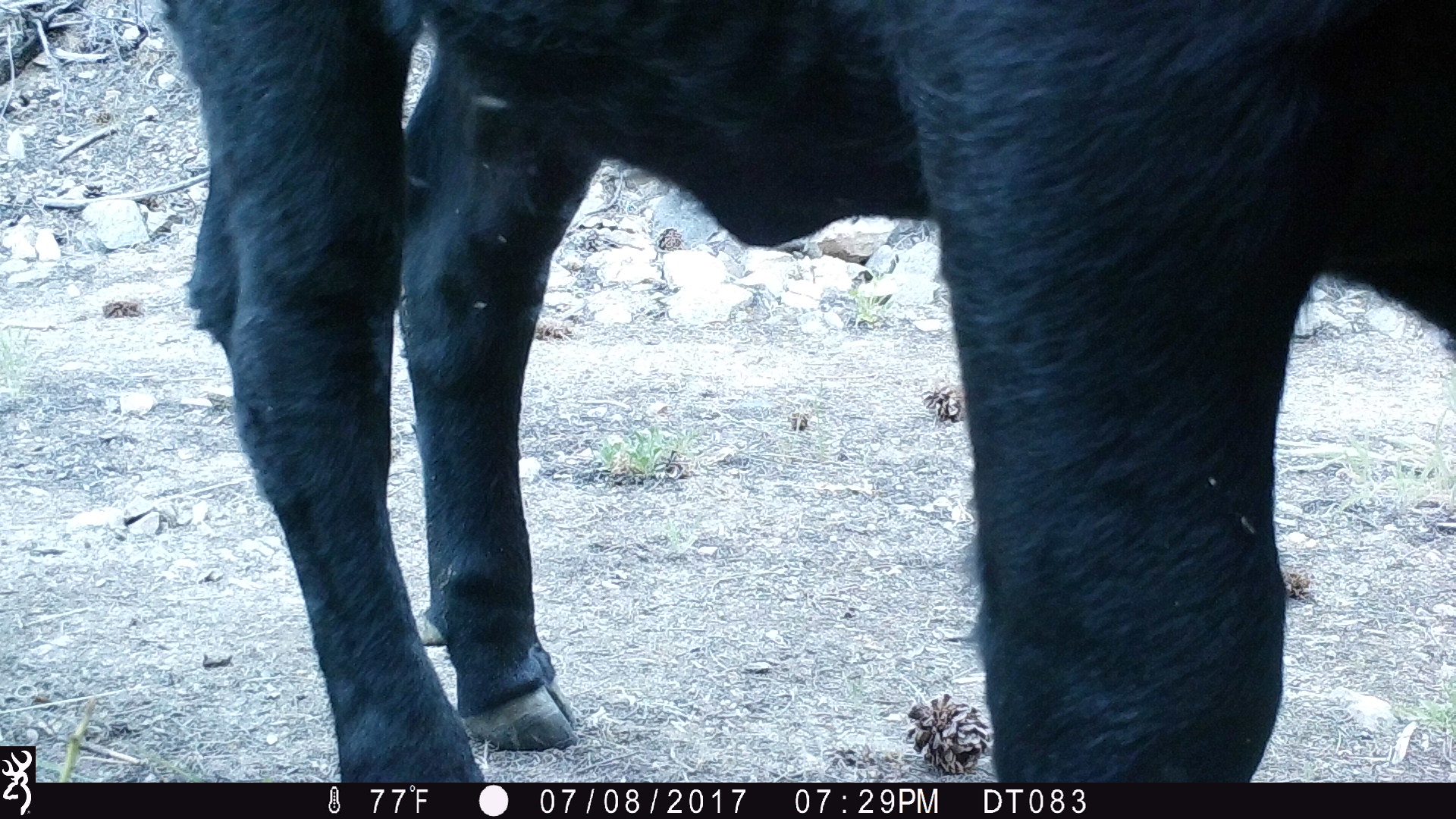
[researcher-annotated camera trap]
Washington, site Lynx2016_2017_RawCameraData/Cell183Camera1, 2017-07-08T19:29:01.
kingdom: Animalia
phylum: Chordata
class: Mammalia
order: Artiodactyla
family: Bovidae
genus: Bos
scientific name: Bos taurus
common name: domestic cattle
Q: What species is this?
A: Domestic cattle (Bos taurus).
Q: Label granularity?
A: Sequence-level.